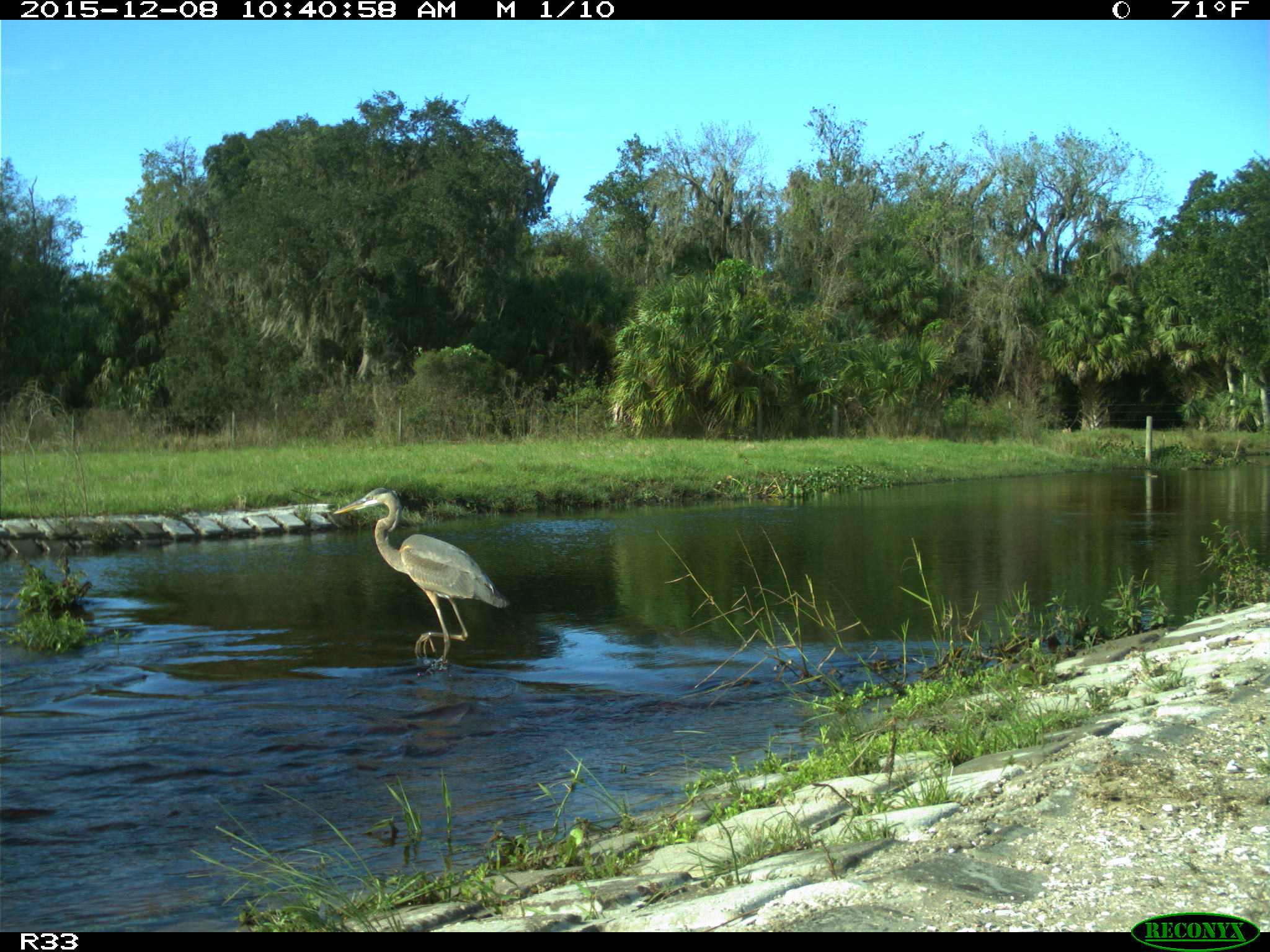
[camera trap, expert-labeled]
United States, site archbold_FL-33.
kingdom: Animalia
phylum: Chordata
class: Aves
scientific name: Aves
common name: birds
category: unidentified bird